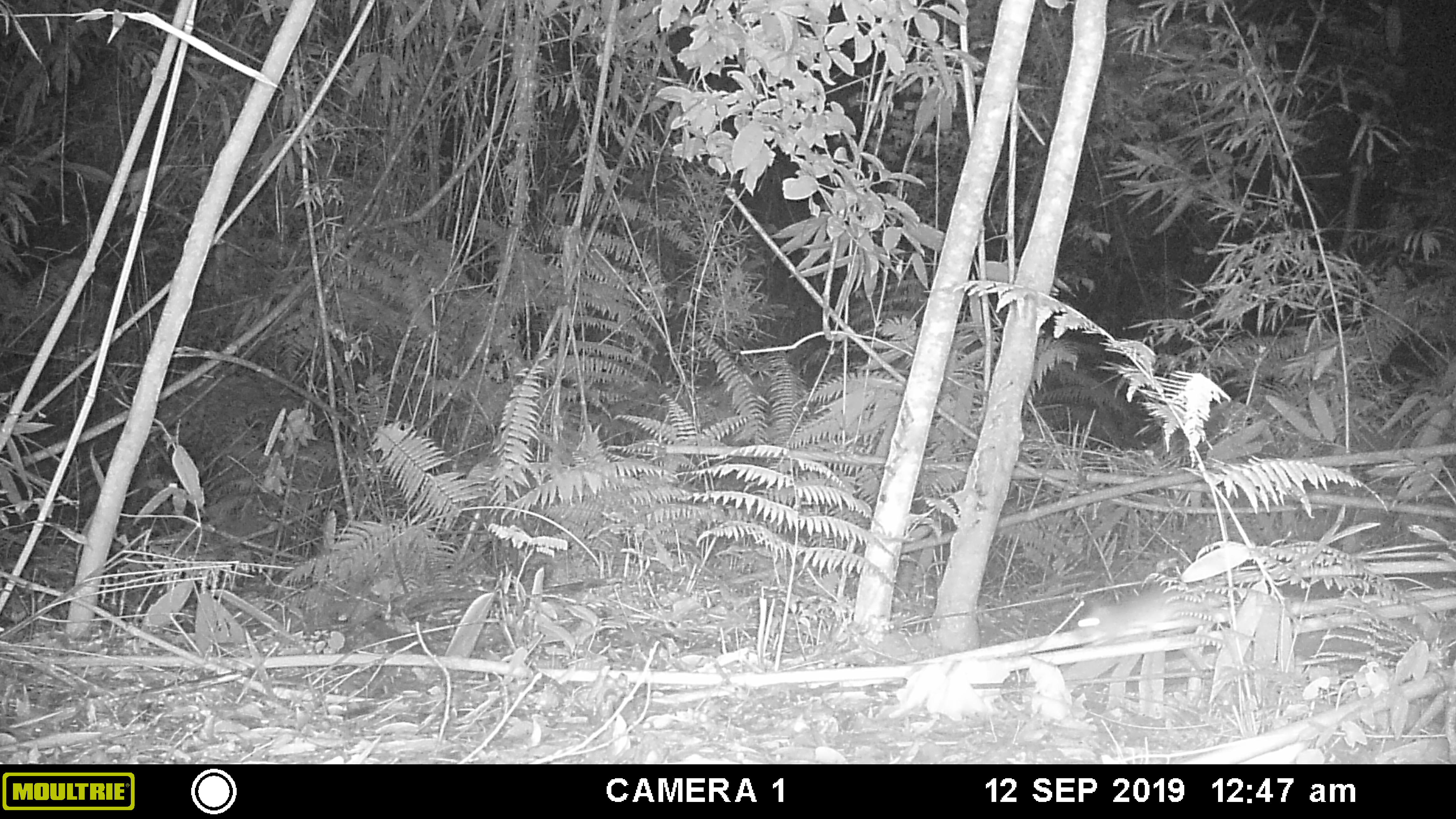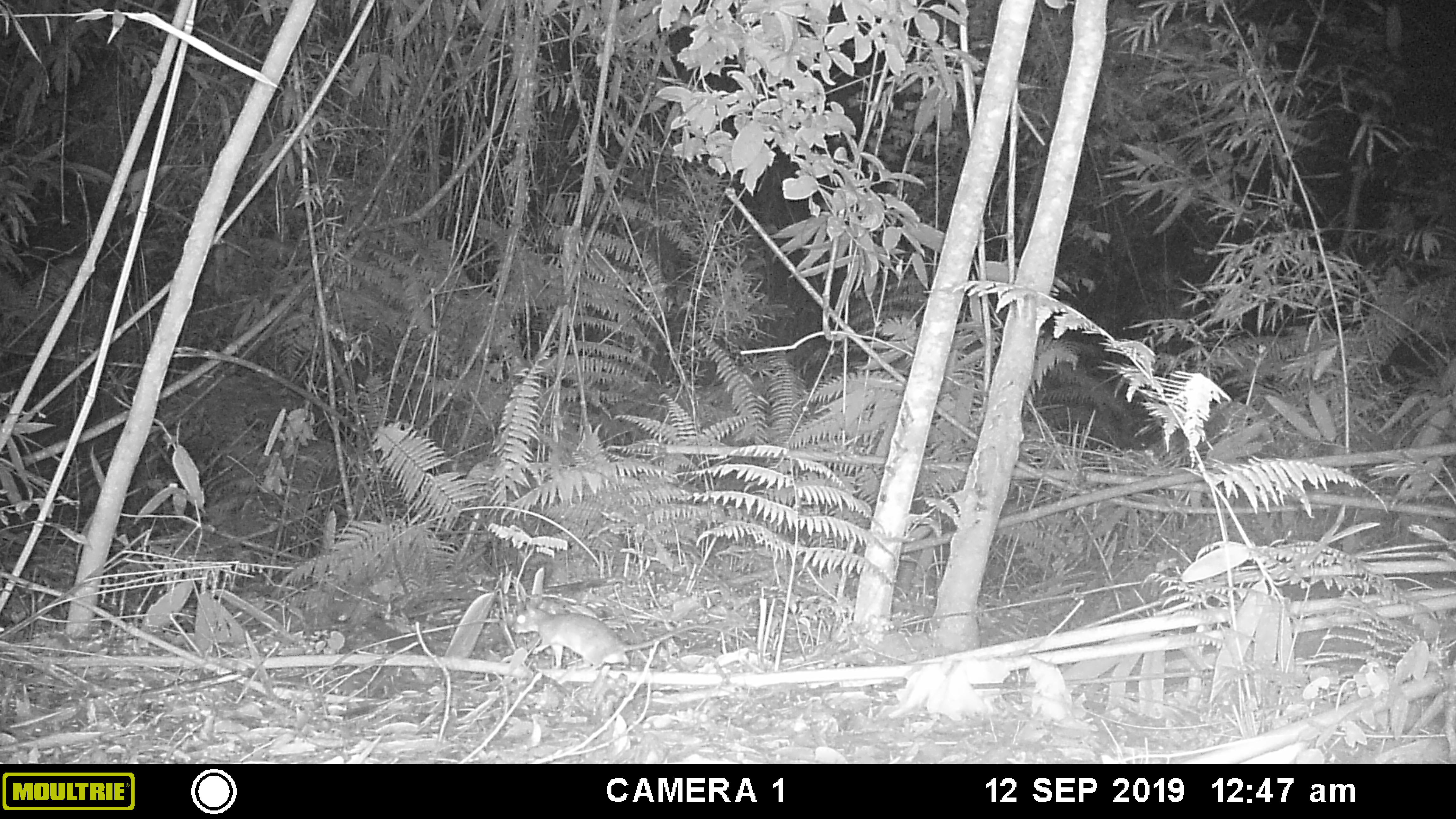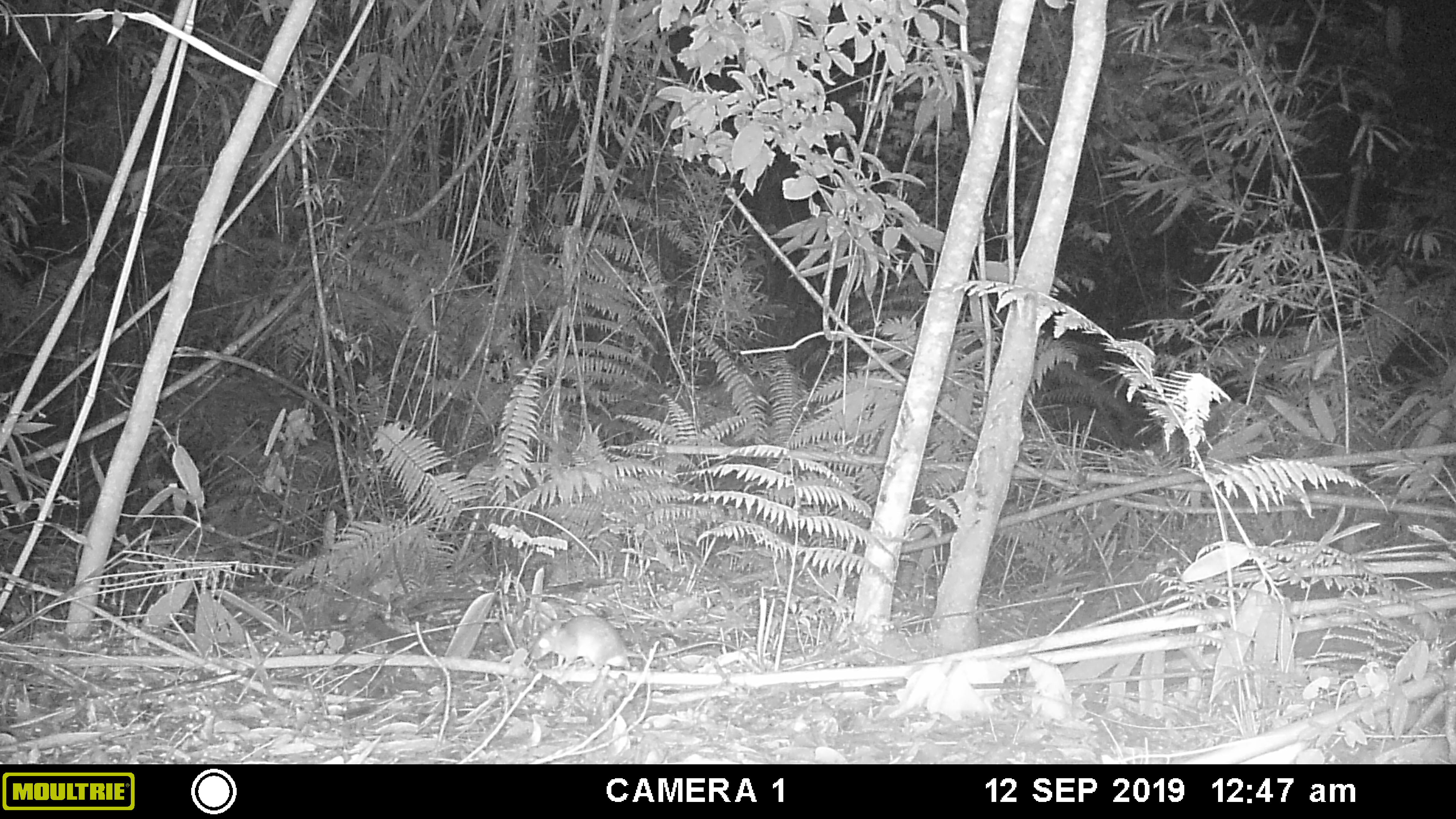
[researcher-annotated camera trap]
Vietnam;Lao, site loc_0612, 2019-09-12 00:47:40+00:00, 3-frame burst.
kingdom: Animalia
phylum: Chordata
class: Mammalia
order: Rodentia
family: Muridae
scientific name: Muridae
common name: old-world mice and rats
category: unidentified murid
Unidentified murid (old-world mice and rats) (Muridae). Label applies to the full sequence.